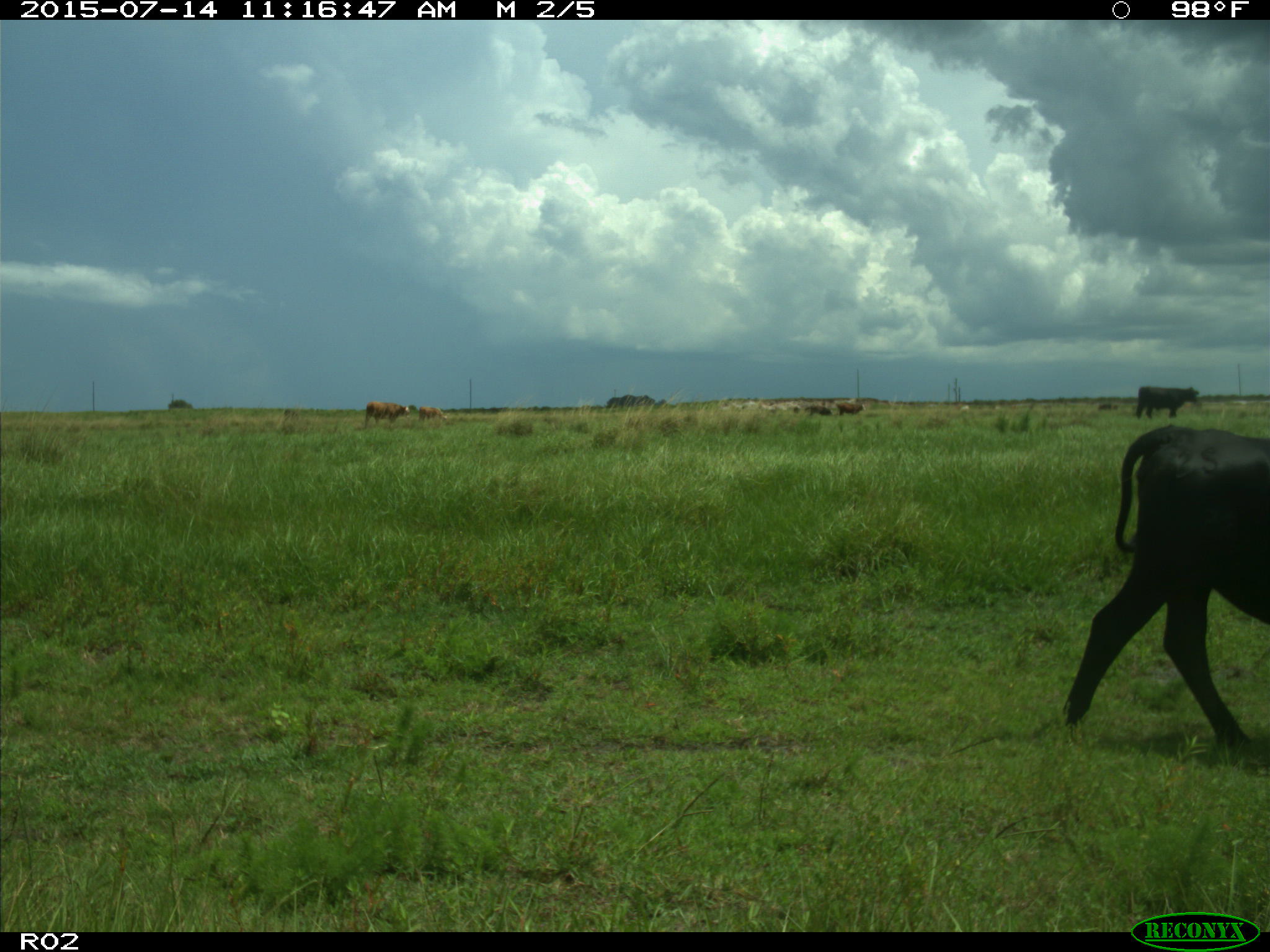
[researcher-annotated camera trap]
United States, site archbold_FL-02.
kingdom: Animalia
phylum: Chordata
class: Mammalia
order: Artiodactyla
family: Bovidae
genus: Bos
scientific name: Bos taurus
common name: domestic cow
Bos taurus (domestic cow).